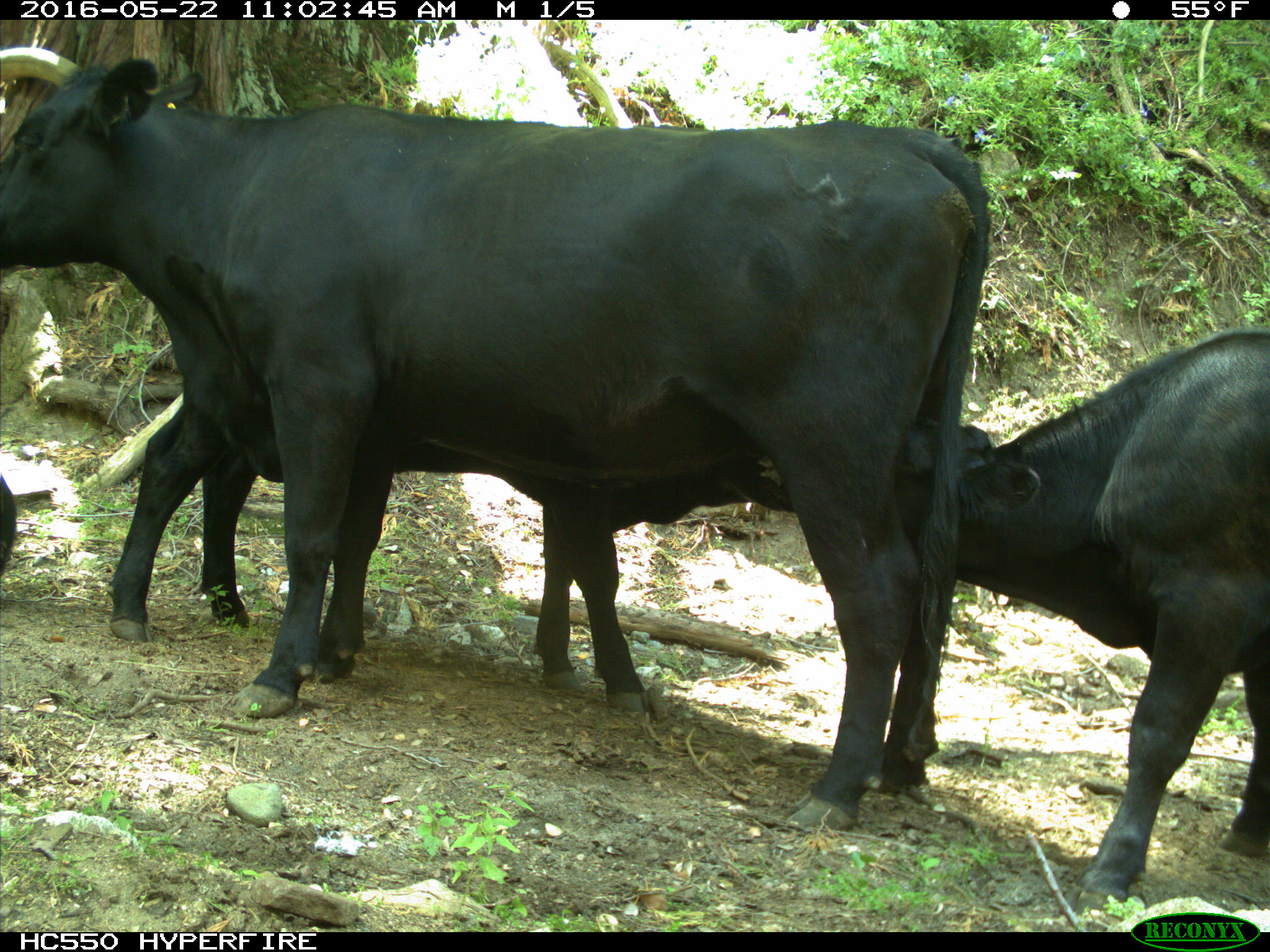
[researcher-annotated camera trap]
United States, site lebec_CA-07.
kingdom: Animalia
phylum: Chordata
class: Mammalia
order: Artiodactyla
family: Bovidae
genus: Bos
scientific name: Bos taurus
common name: domestic cow